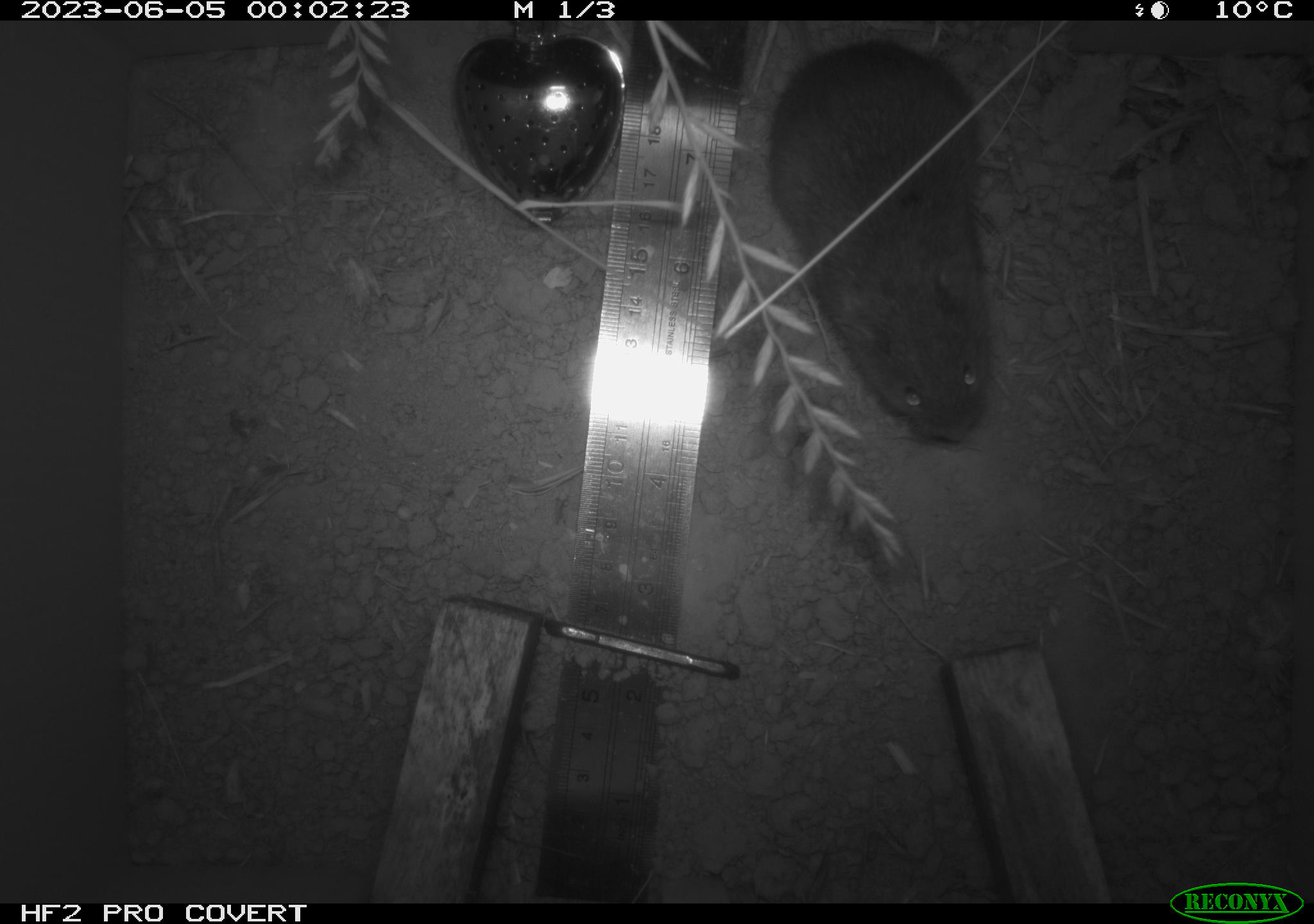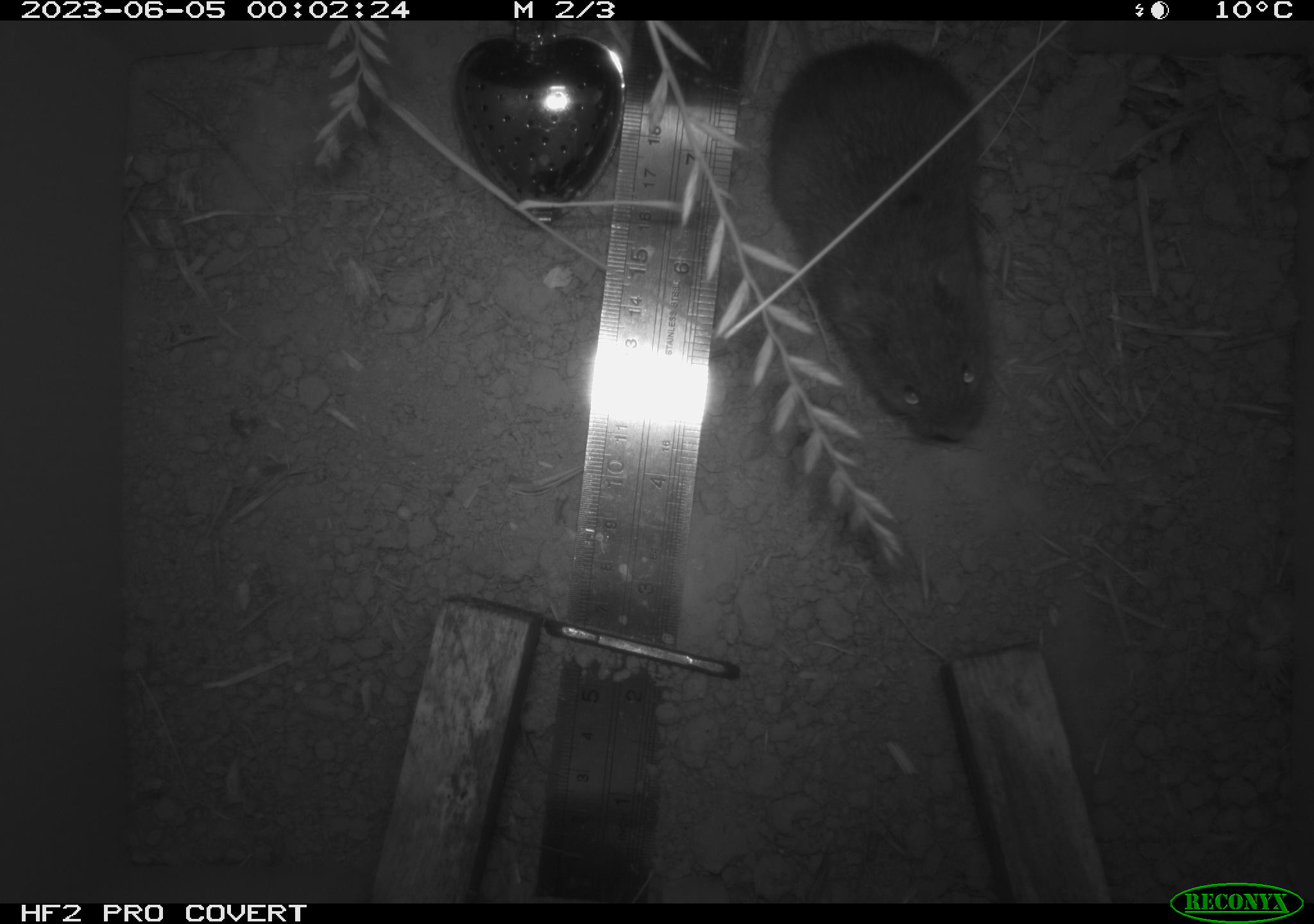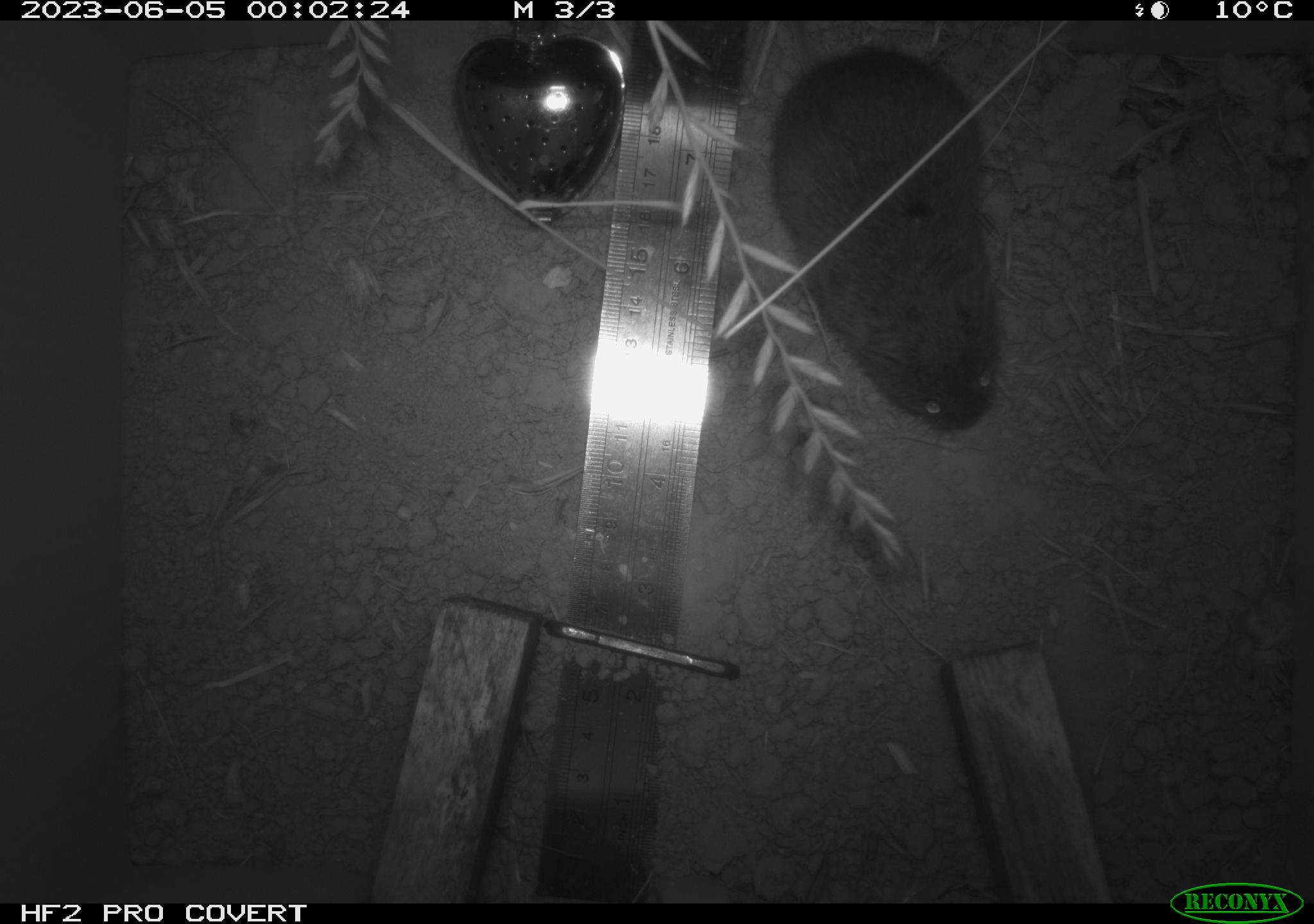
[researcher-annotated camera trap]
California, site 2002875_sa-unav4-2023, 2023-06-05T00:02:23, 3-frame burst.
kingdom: Animalia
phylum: Chordata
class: Mammalia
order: Rodentia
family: Cricetidae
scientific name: Arvicolinae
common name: voles, lemmings, and muskrats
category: arvicolinae subfamily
Arvicolinae subfamily (voles, lemmings, and muskrats) (Arvicolinae).